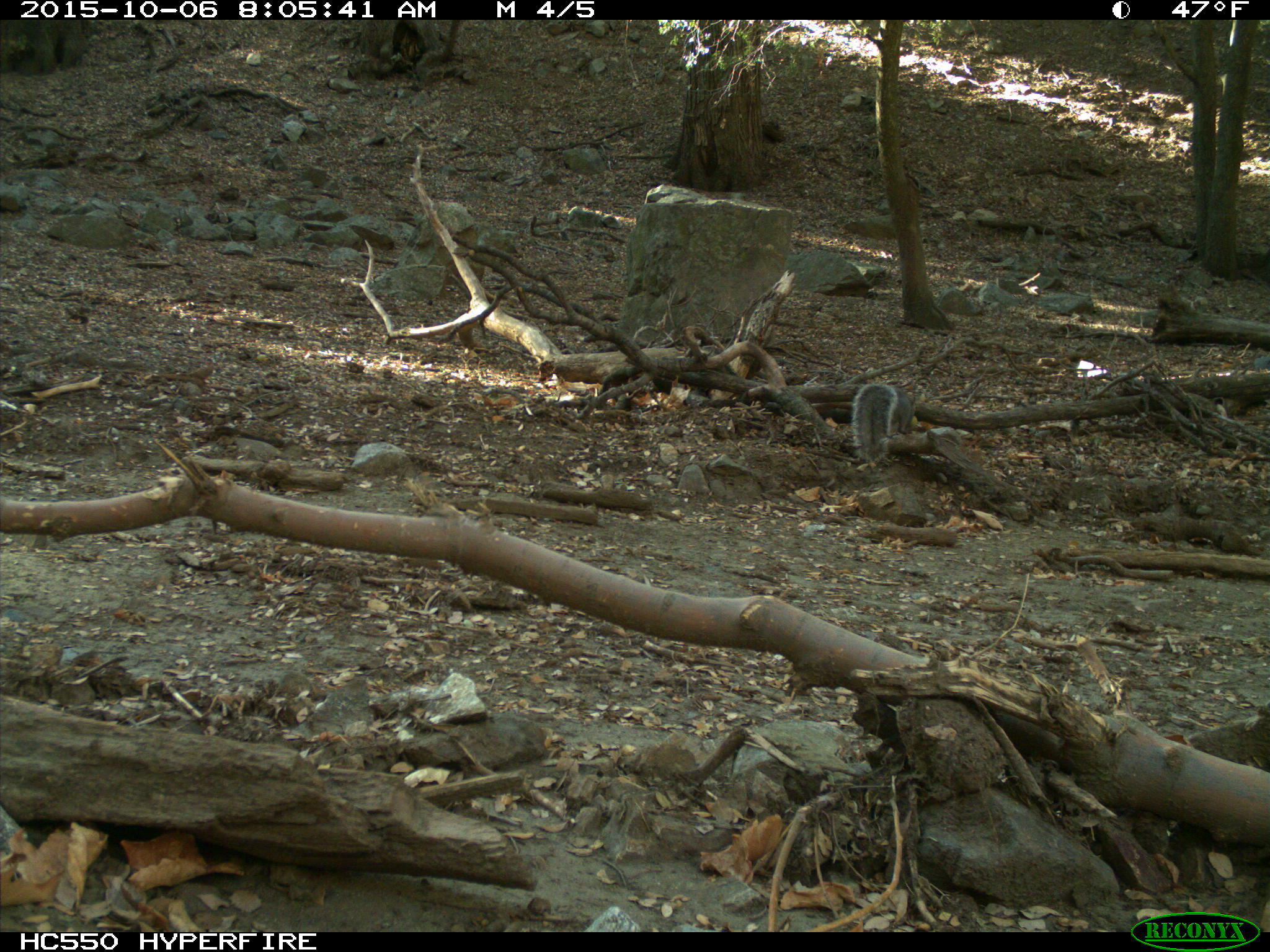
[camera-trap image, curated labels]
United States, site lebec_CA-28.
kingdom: Animalia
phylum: Chordata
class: Mammalia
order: Rodentia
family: Sciuridae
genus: Sciurus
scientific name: Sciurus carolinensis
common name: eastern gray squirrel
Sciurus carolinensis (eastern gray squirrel).